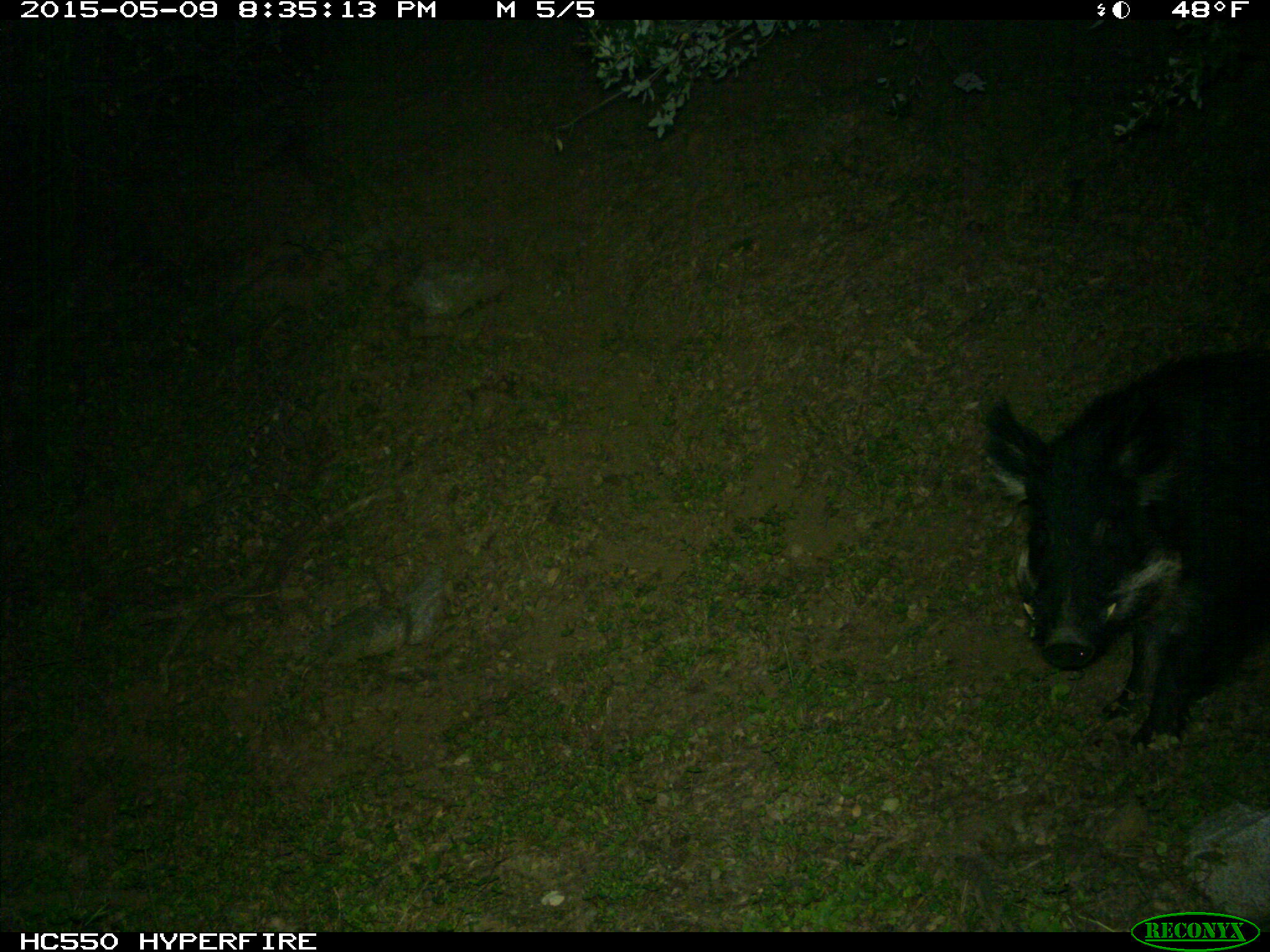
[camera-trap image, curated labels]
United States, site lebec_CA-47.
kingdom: Animalia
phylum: Chordata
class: Mammalia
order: Artiodactyla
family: Suidae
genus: Sus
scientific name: Sus scrofa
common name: wild boar